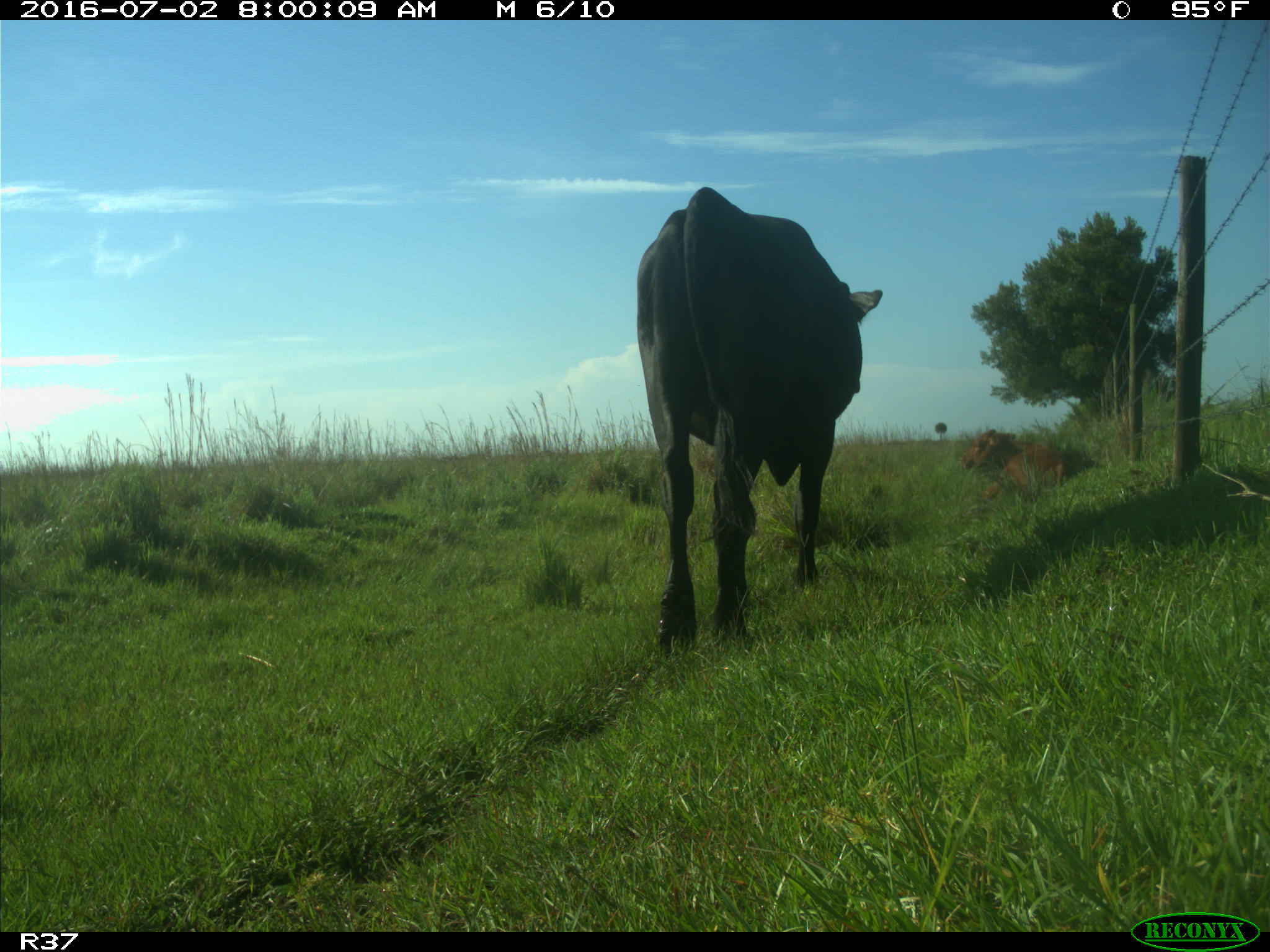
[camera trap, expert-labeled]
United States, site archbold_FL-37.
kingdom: Animalia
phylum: Chordata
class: Mammalia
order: Artiodactyla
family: Bovidae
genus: Bos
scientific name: Bos taurus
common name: domestic cow